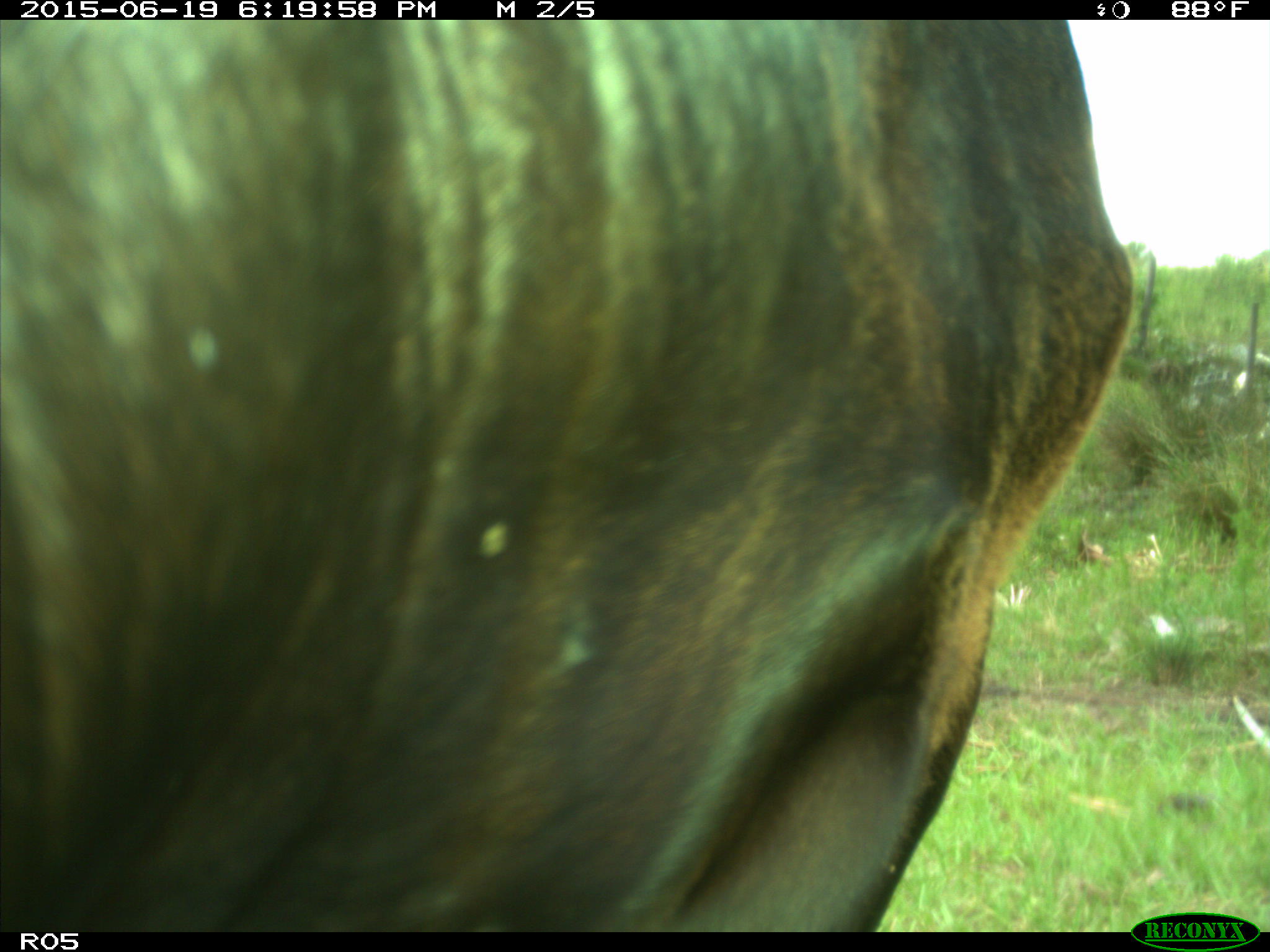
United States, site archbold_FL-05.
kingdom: Animalia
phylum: Chordata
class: Mammalia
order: Artiodactyla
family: Bovidae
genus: Bos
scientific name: Bos taurus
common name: domestic cow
Bos taurus (domestic cow).